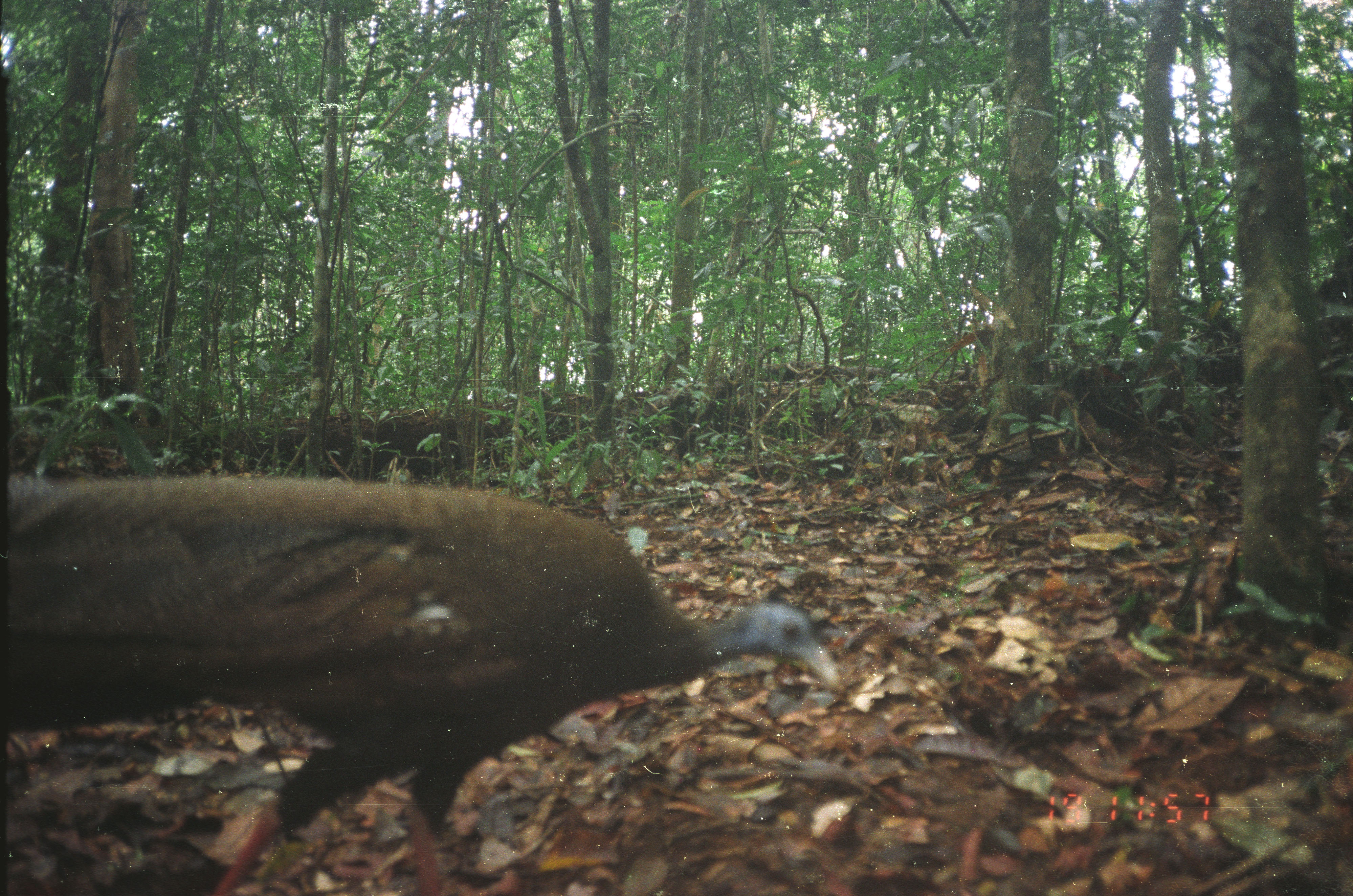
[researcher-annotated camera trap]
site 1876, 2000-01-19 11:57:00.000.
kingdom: Animalia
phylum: Chordata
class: Aves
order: Galliformes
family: Phasianidae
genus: Argusianus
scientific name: Argusianus argus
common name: great argus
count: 1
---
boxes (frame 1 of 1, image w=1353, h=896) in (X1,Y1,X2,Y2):
argusianus argus: (0,476,845,895)